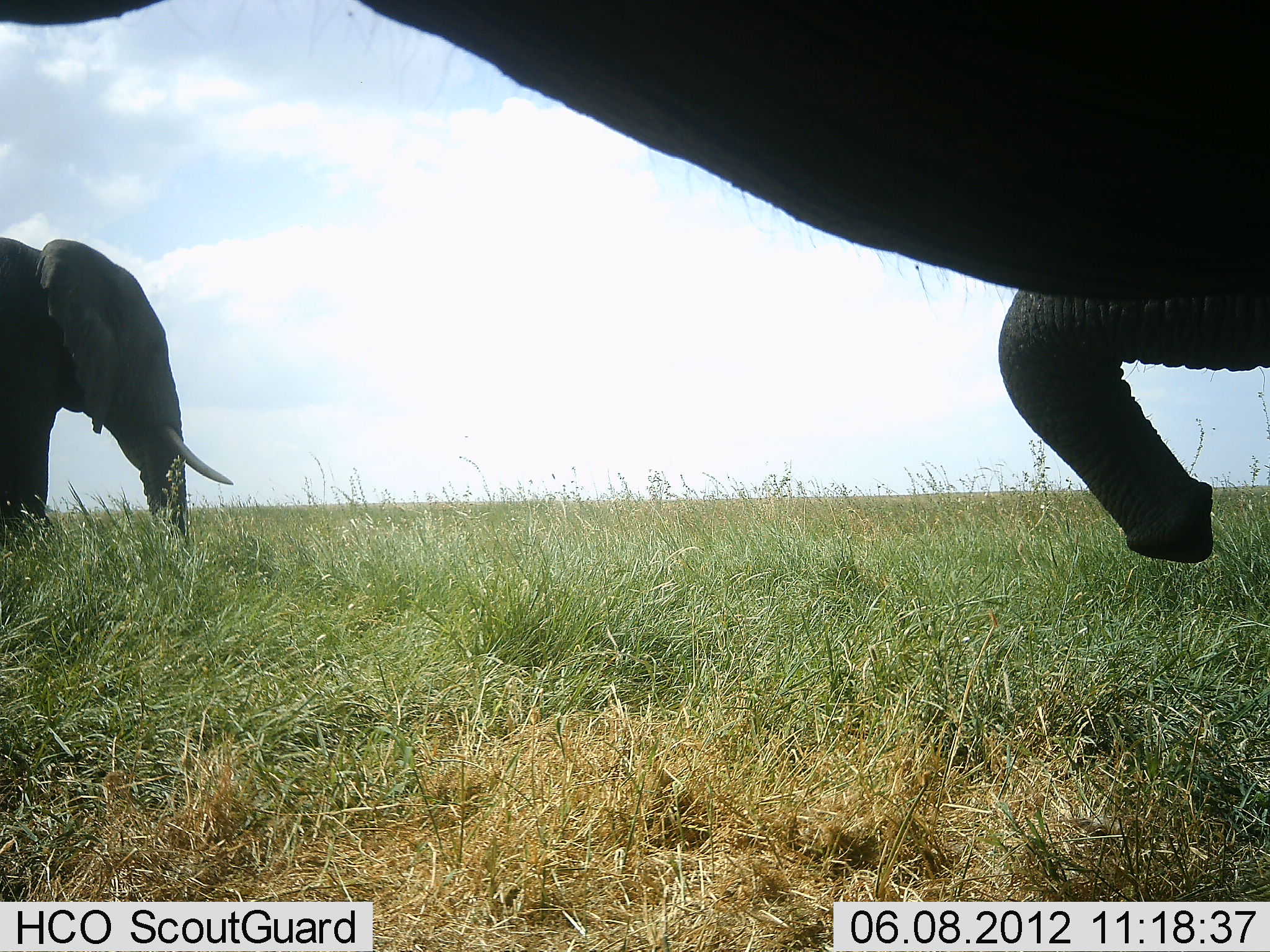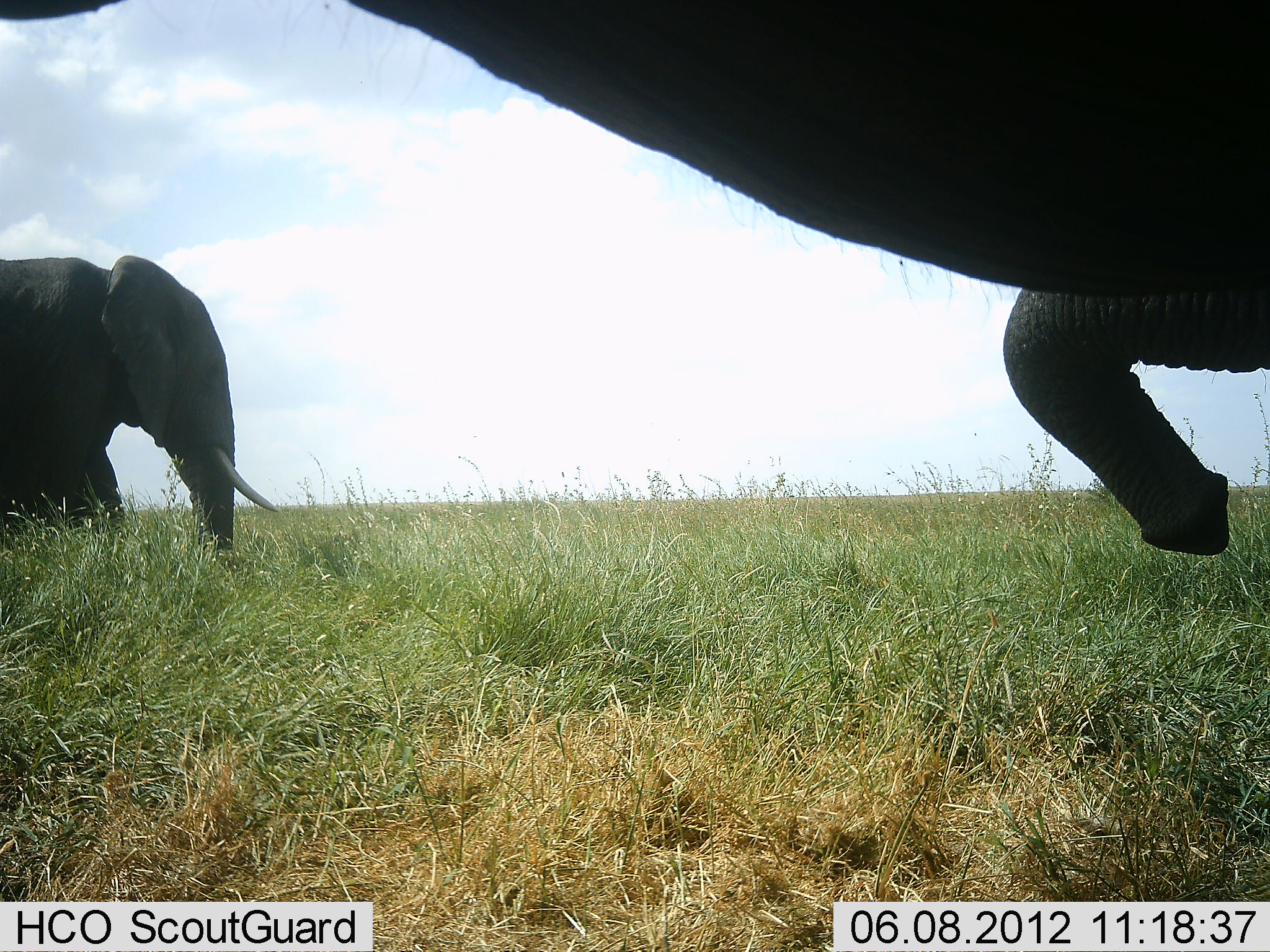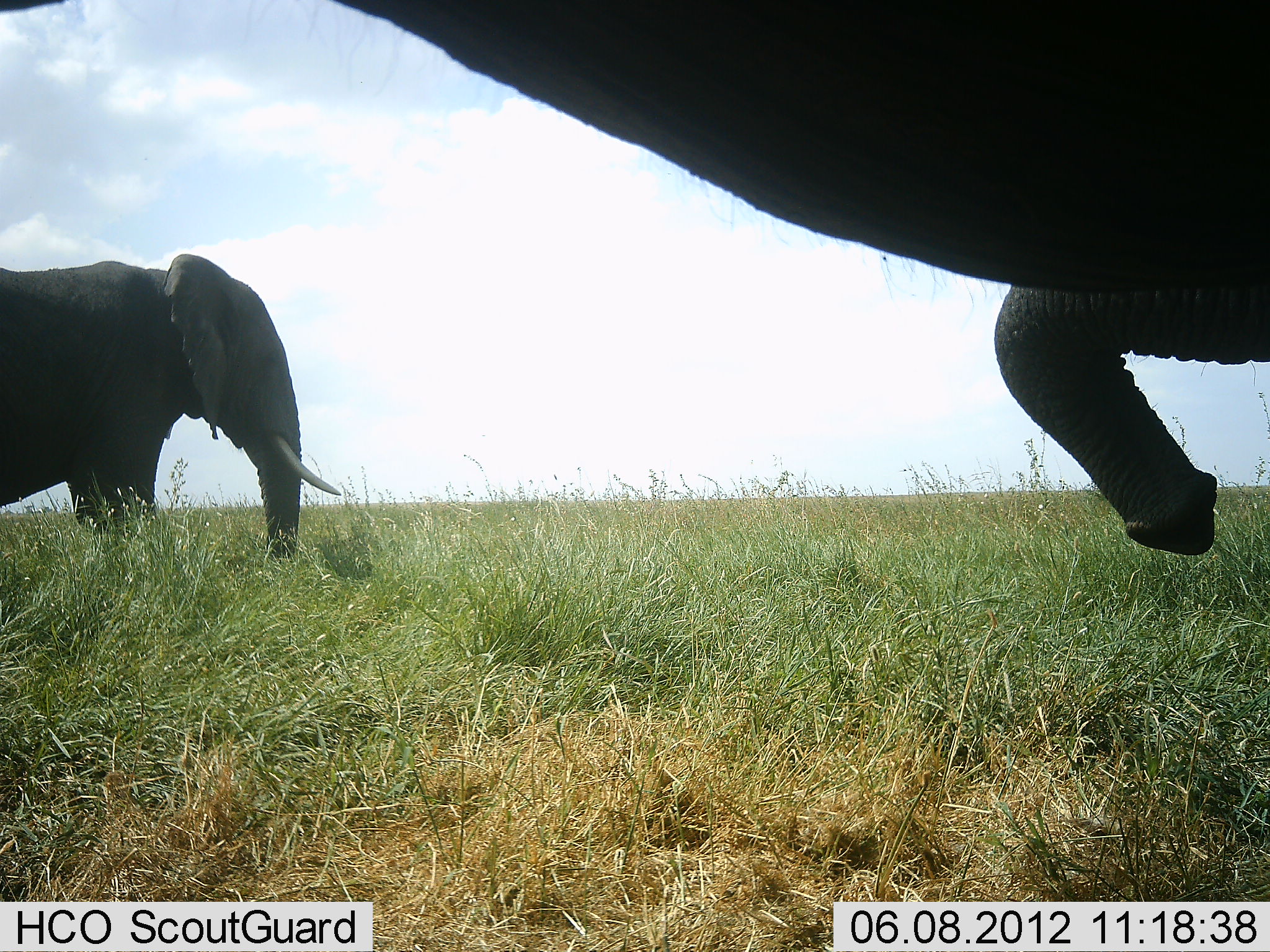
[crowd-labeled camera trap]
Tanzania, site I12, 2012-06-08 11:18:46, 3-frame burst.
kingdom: Animalia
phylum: Chordata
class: Mammalia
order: Proboscidea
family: Elephantidae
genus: Loxodonta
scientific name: Loxodonta africana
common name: african bush elephant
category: elephant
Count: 2.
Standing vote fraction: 100%.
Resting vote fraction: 0%.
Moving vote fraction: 50%.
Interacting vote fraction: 0%.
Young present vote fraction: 0%.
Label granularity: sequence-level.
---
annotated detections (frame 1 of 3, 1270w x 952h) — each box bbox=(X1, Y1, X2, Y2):
animal: bbox=(1, 1, 1270, 565); bbox=(0, 237, 234, 547)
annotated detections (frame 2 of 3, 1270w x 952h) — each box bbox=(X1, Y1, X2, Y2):
animal: bbox=(1, 1, 1270, 558); bbox=(0, 254, 281, 550)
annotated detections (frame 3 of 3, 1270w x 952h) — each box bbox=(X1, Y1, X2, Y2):
animal: bbox=(2, 1, 1270, 560); bbox=(0, 253, 345, 557)